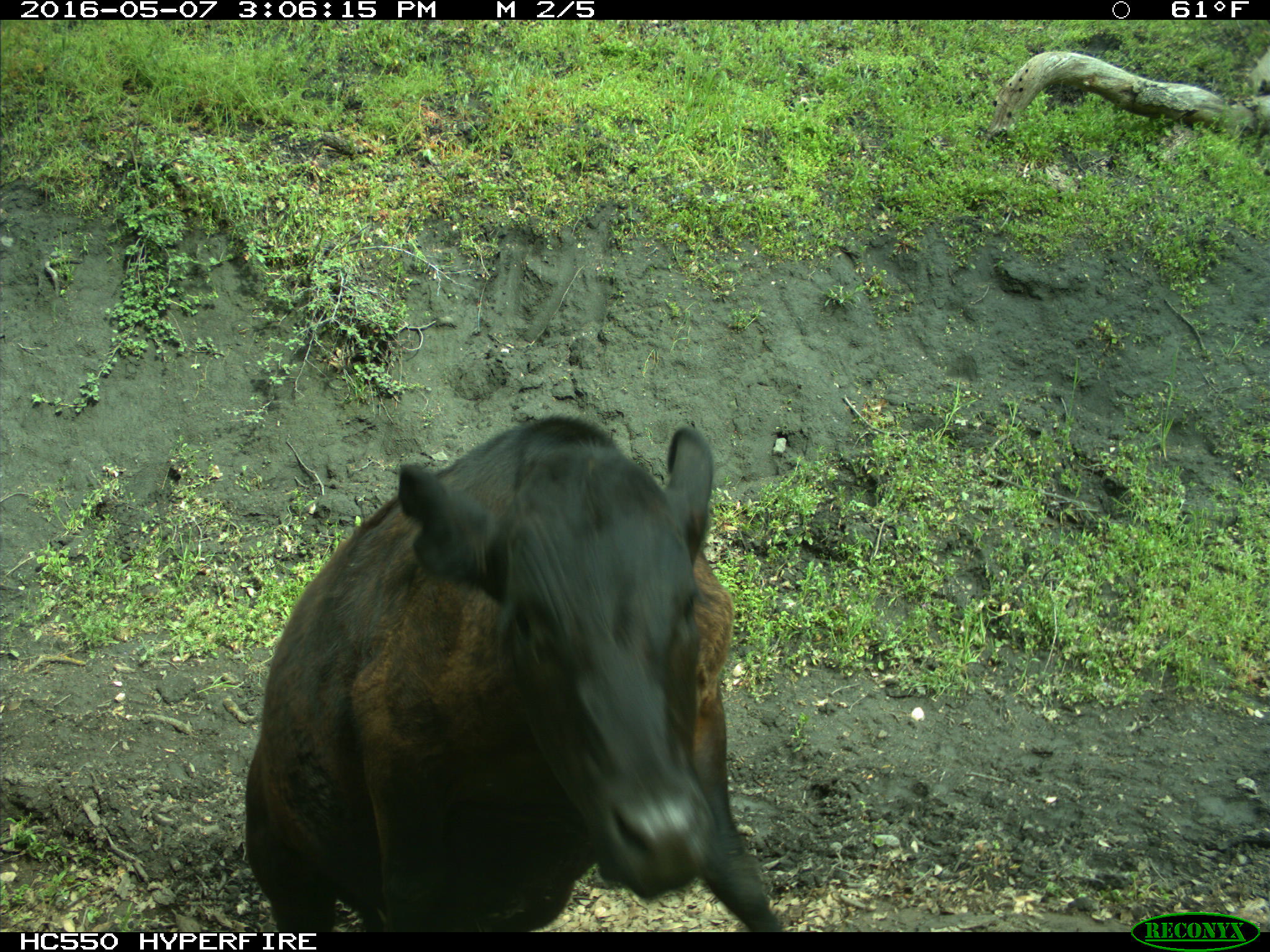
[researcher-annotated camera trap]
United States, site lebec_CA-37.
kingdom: Animalia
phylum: Chordata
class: Mammalia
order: Artiodactyla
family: Bovidae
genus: Bos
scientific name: Bos taurus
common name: domestic cow